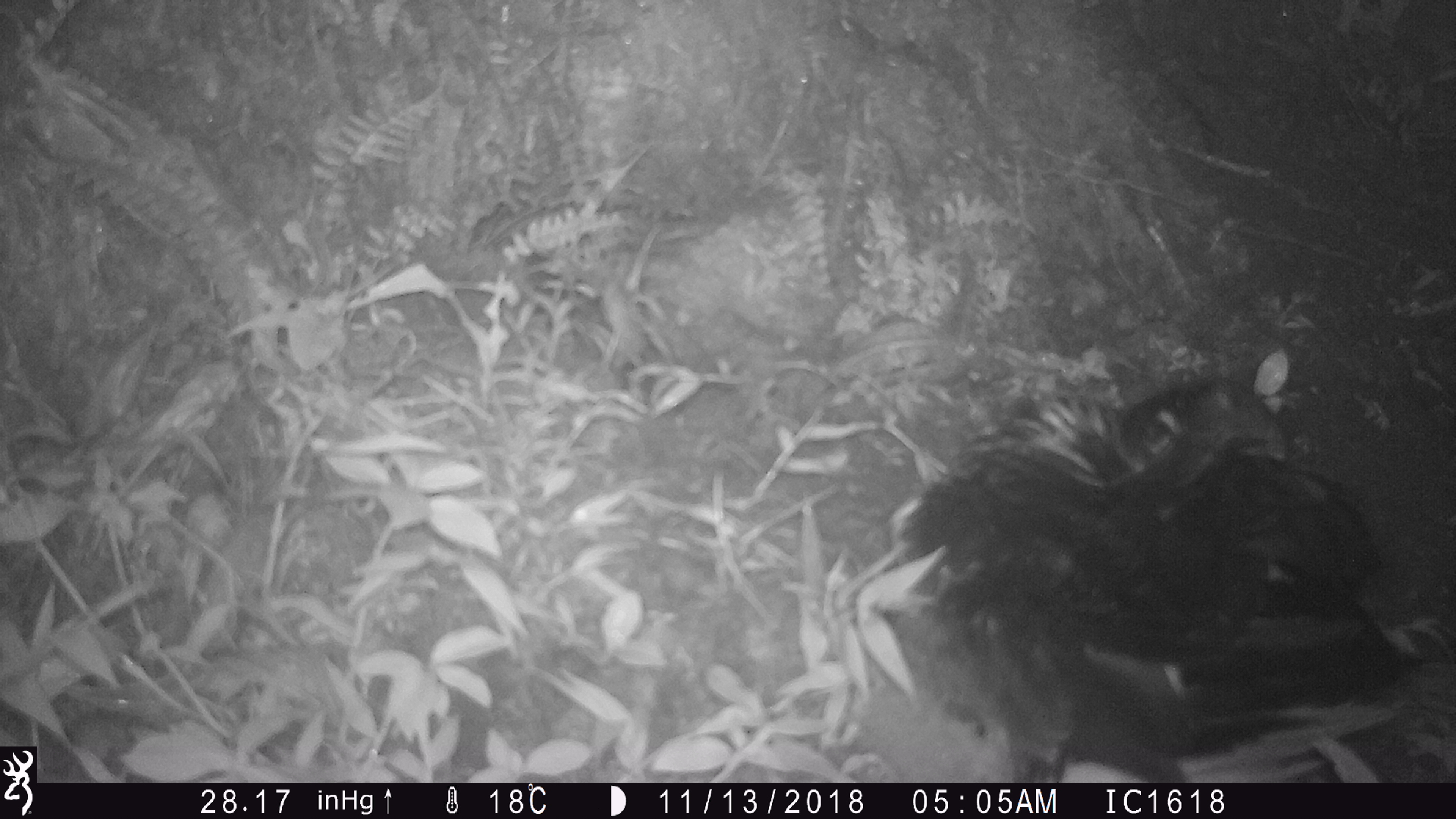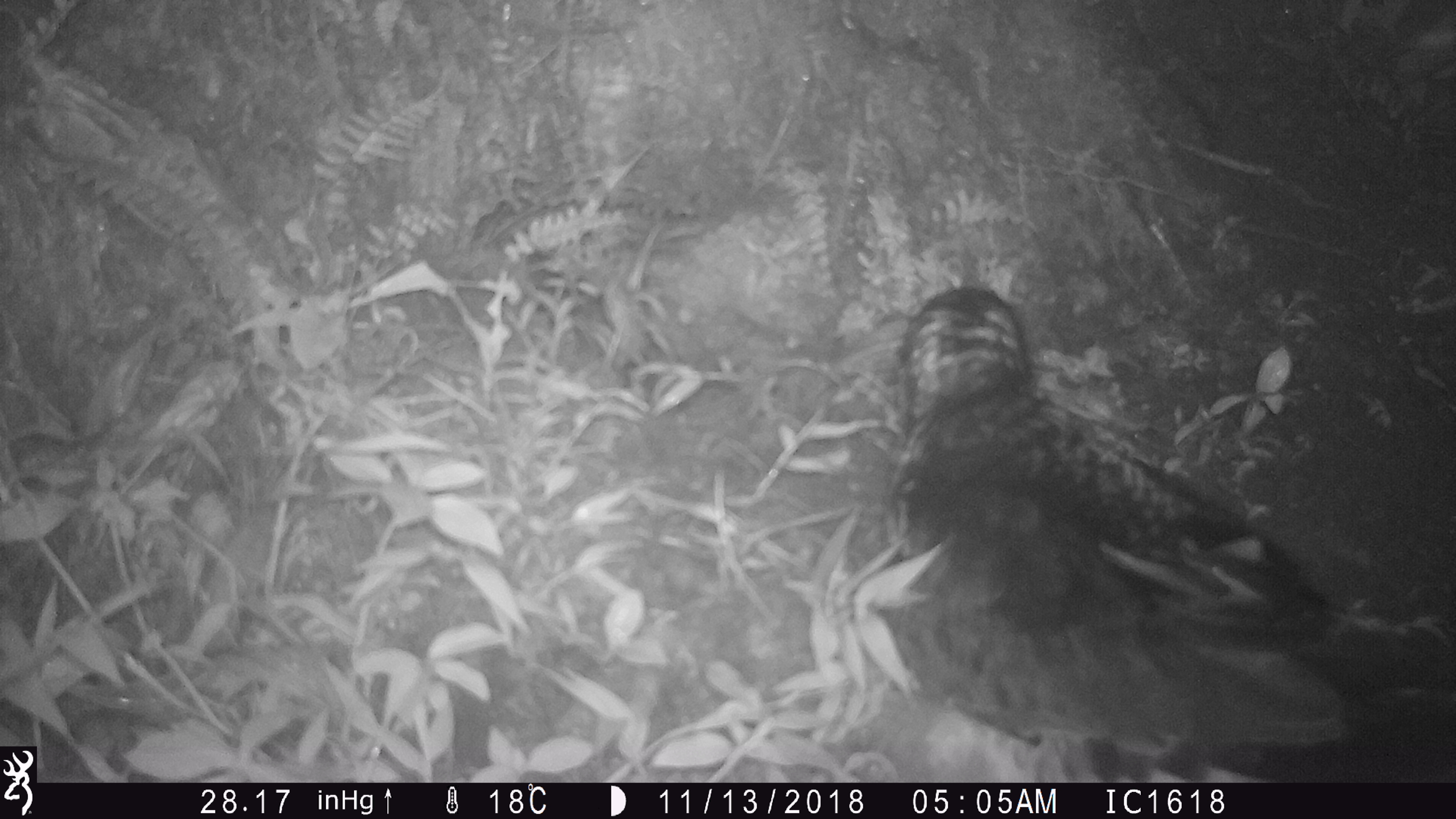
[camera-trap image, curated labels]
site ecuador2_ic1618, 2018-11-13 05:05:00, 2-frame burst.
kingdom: Animalia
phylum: Chordata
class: Aves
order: Procellariiformes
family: Procellariidae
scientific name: Procellariidae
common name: petrel chick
Petrel chick (Procellariidae).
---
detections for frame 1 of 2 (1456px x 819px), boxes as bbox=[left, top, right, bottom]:
petrel chick: bbox=[905, 344, 1456, 781]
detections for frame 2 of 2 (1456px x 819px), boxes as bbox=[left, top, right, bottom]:
petrel chick: bbox=[875, 289, 1450, 781]